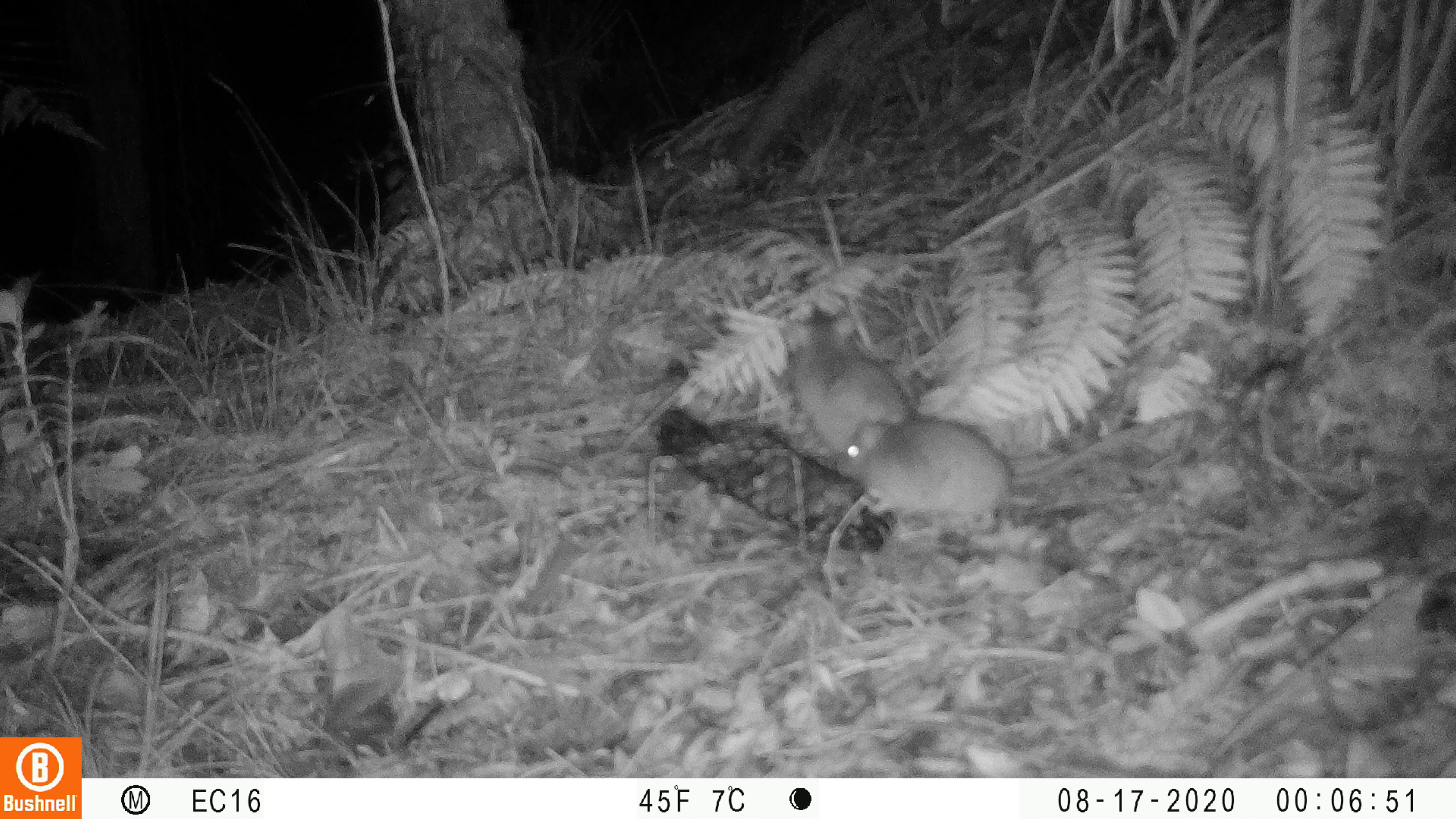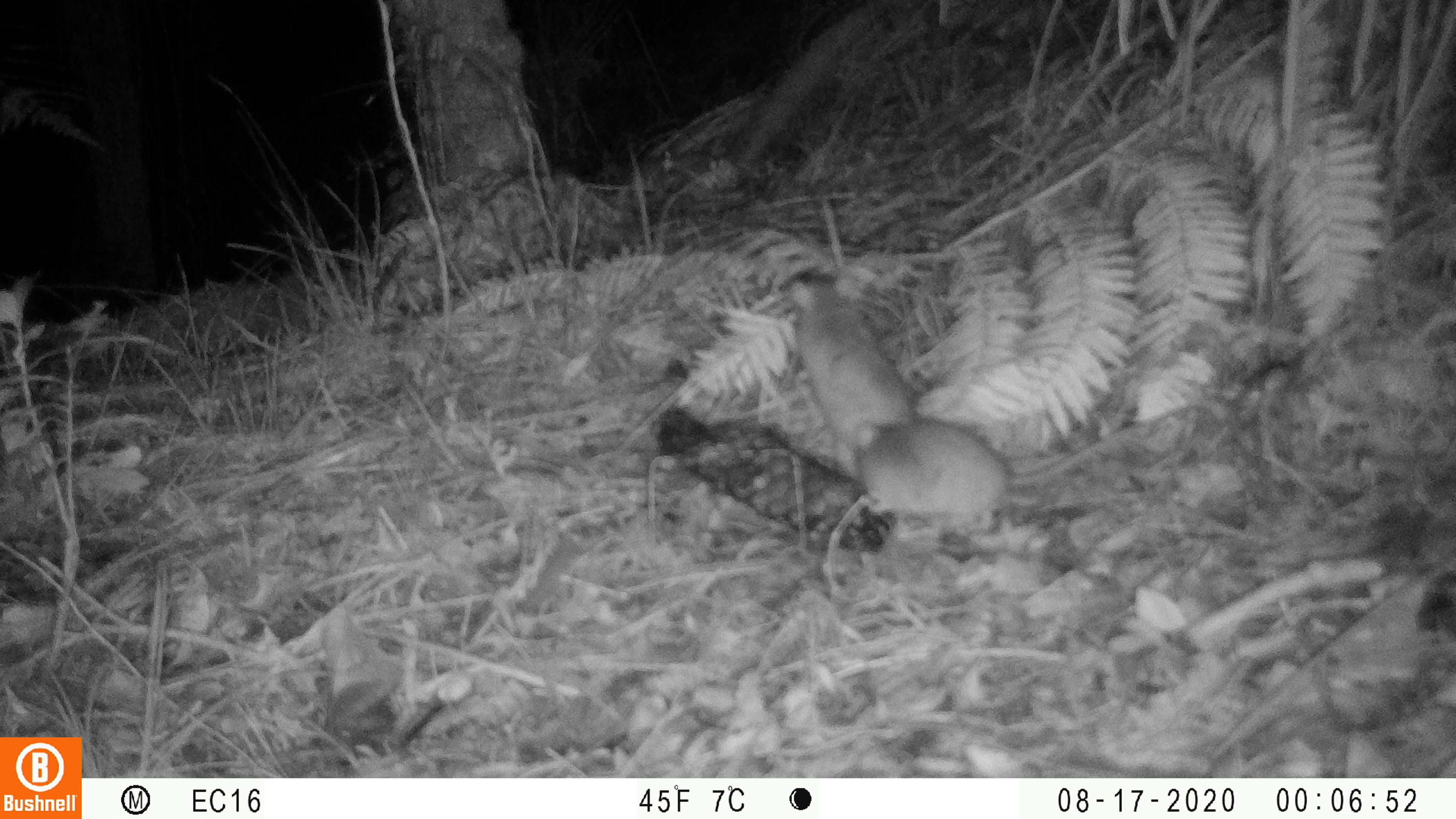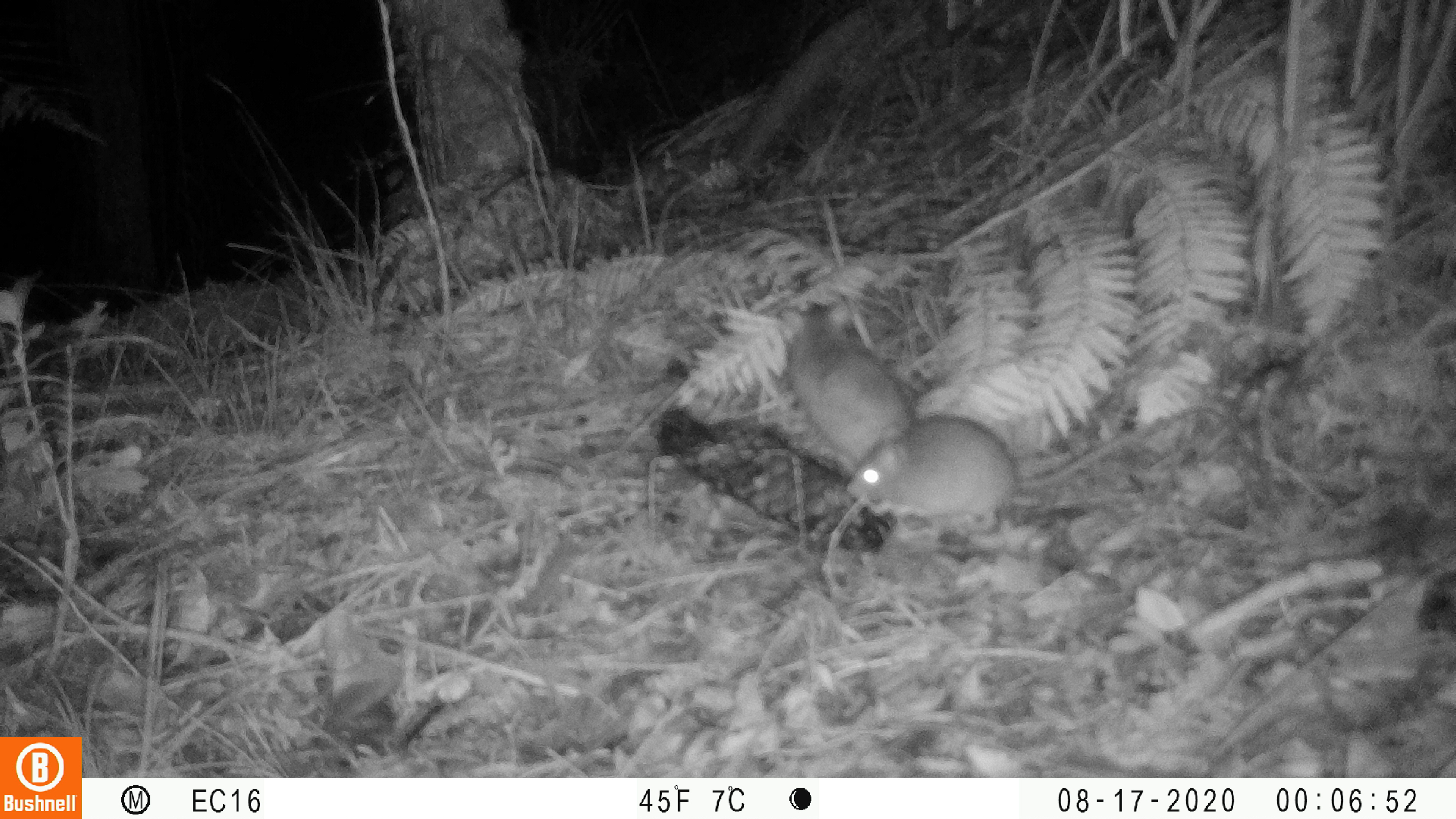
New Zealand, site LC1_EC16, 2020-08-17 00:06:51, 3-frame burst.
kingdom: Animalia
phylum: Chordata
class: Mammalia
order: Rodentia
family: Muridae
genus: Rattus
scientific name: Rattus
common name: rat